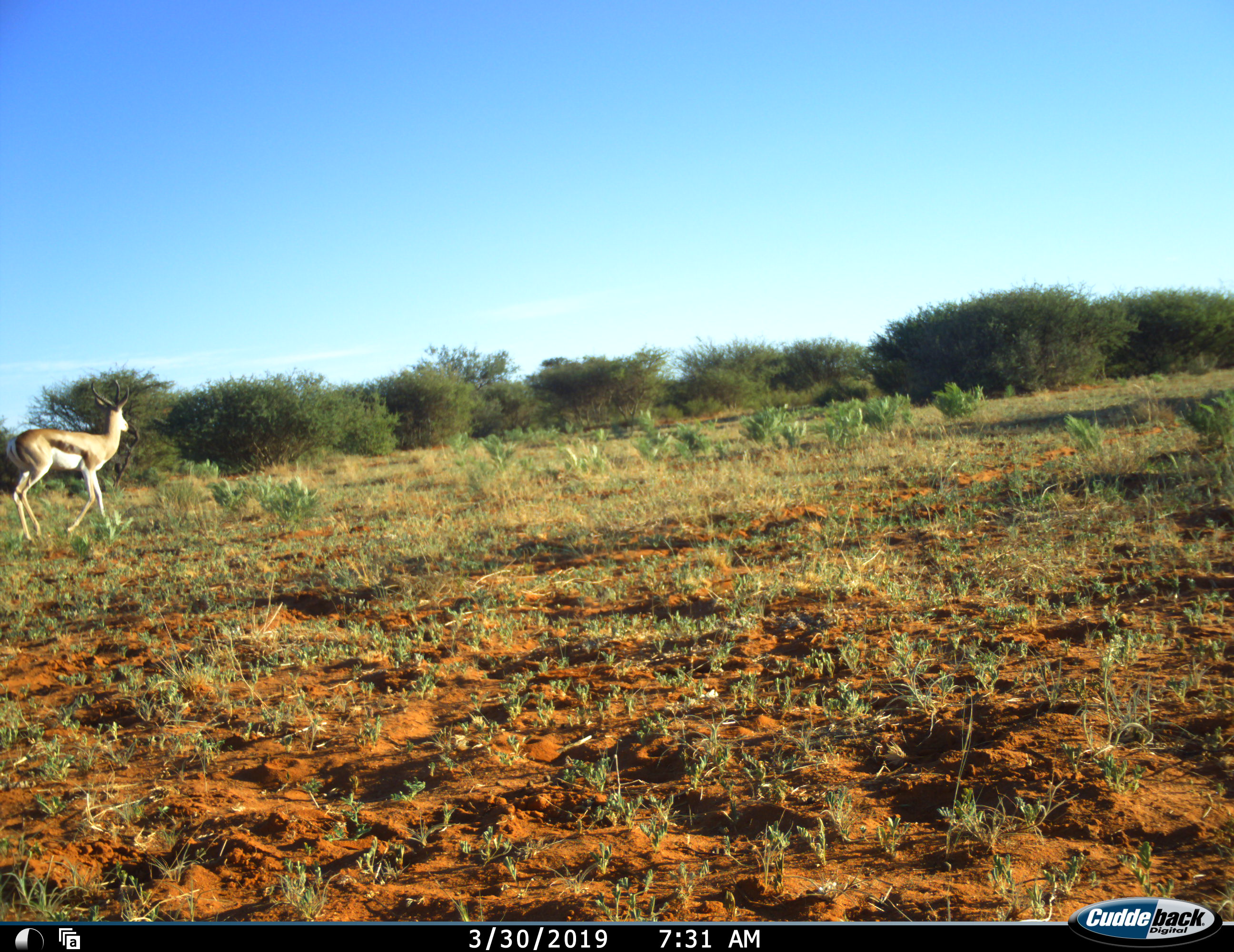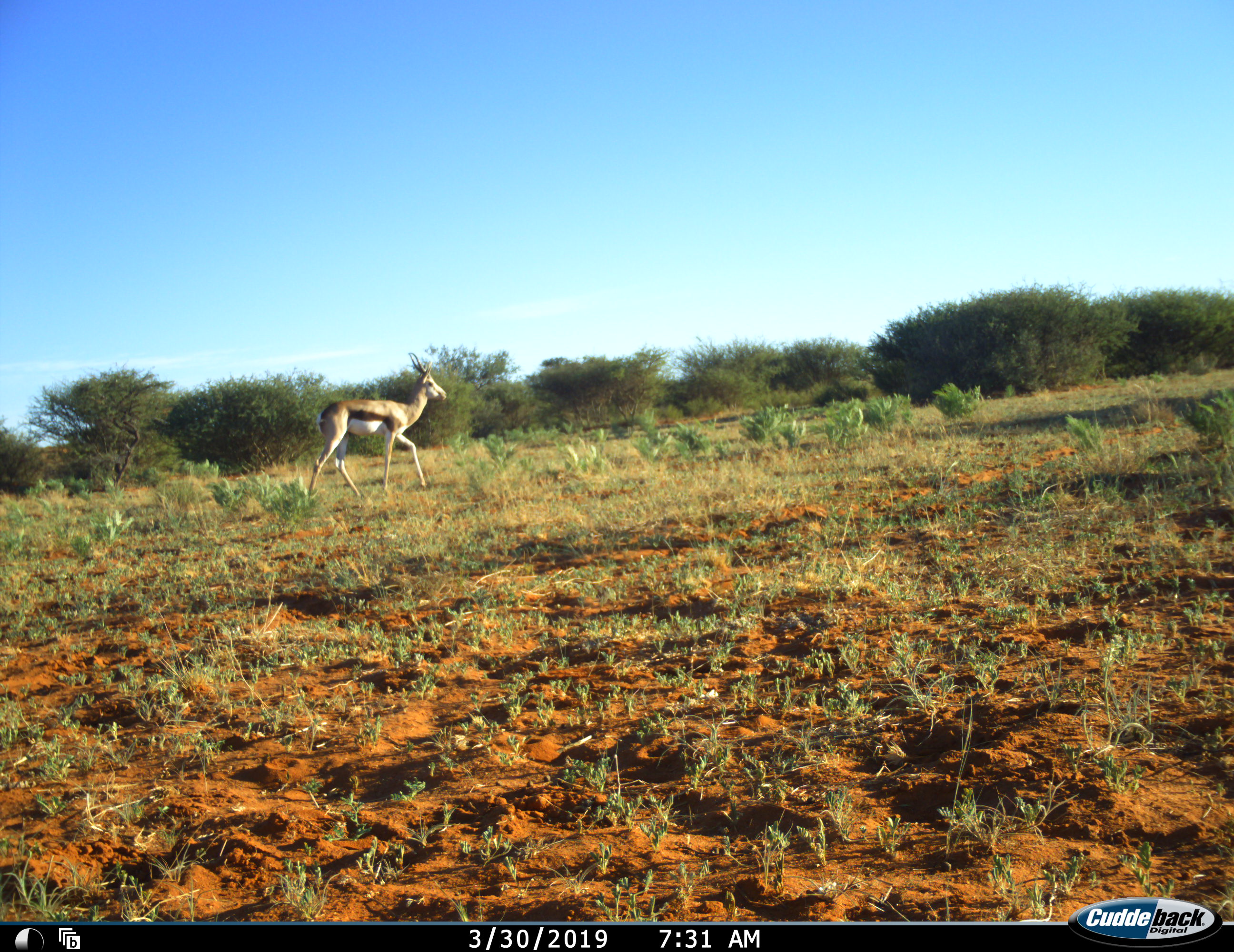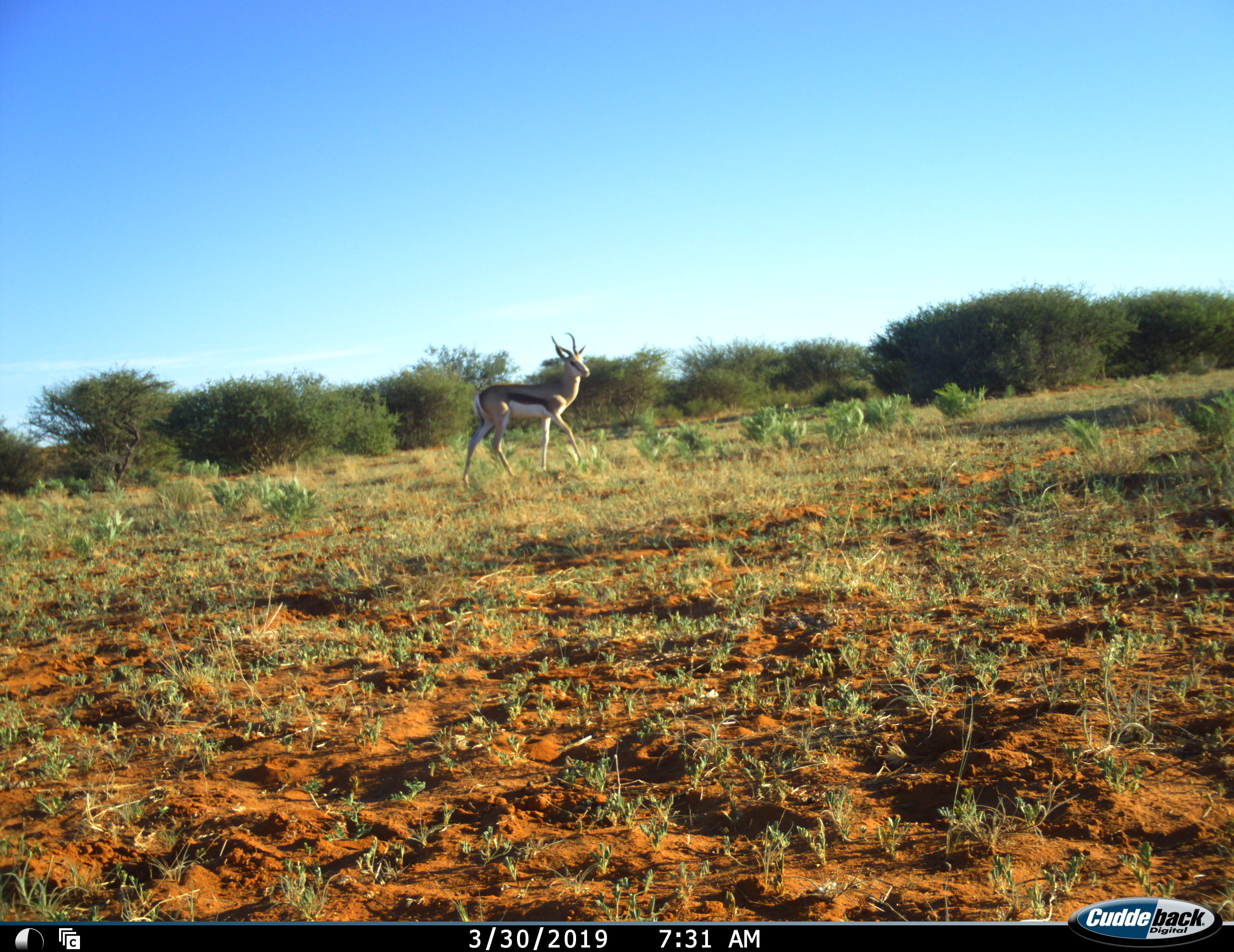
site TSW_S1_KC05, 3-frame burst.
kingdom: Animalia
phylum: Chordata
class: Mammalia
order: Artiodactyla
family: Bovidae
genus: Antidorcas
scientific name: Antidorcas marsupialis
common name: springbok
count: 1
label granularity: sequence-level